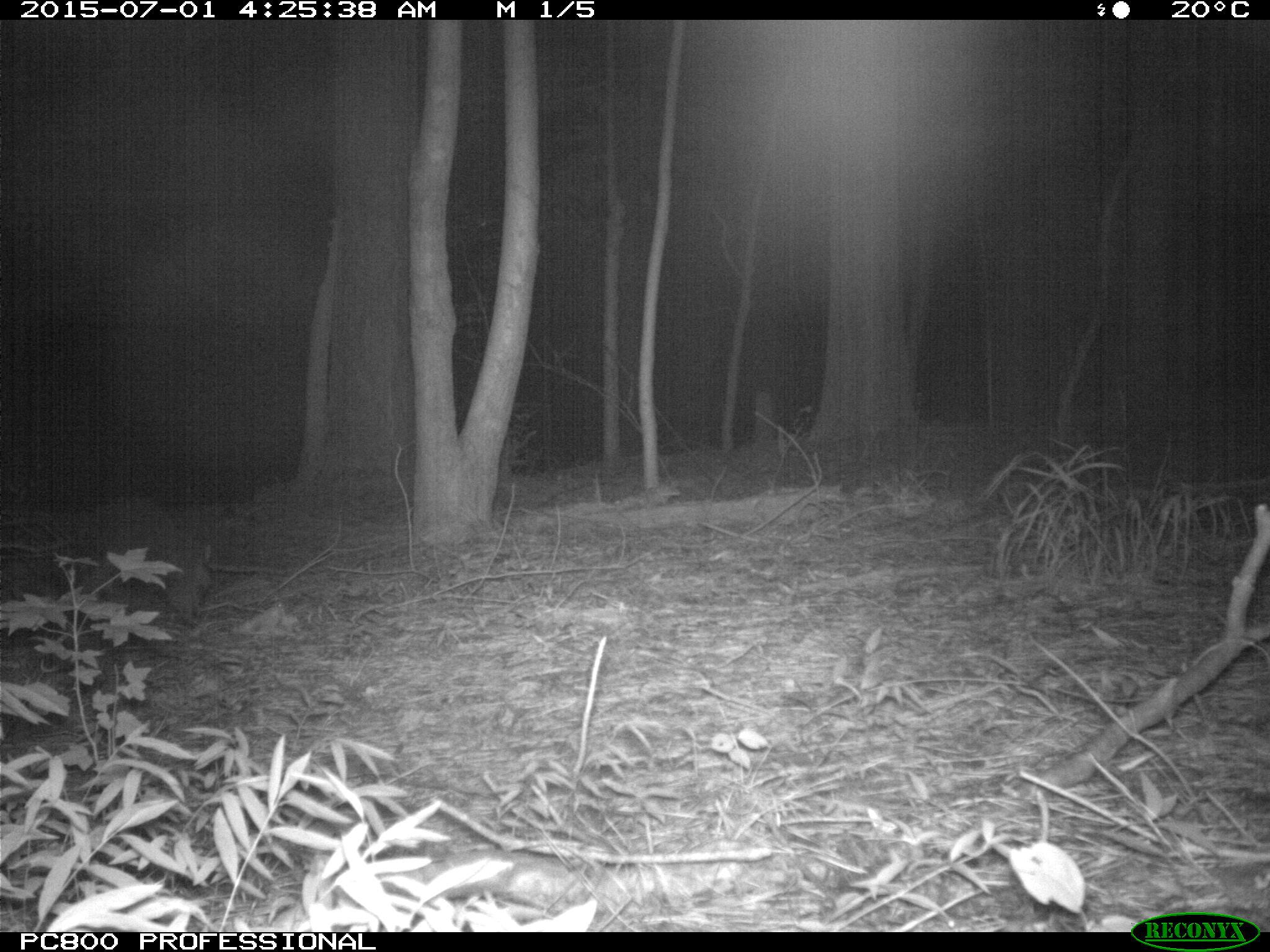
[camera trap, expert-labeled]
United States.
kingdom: Animalia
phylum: Chordata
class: Mammalia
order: Carnivora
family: Procyonidae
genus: Procyon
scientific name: Procyon lotor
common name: northern raccoon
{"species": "Northern Raccoon (Procyon lotor)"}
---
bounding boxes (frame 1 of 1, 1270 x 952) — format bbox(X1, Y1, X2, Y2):
Northern Raccoon: bbox(104, 493, 222, 632)